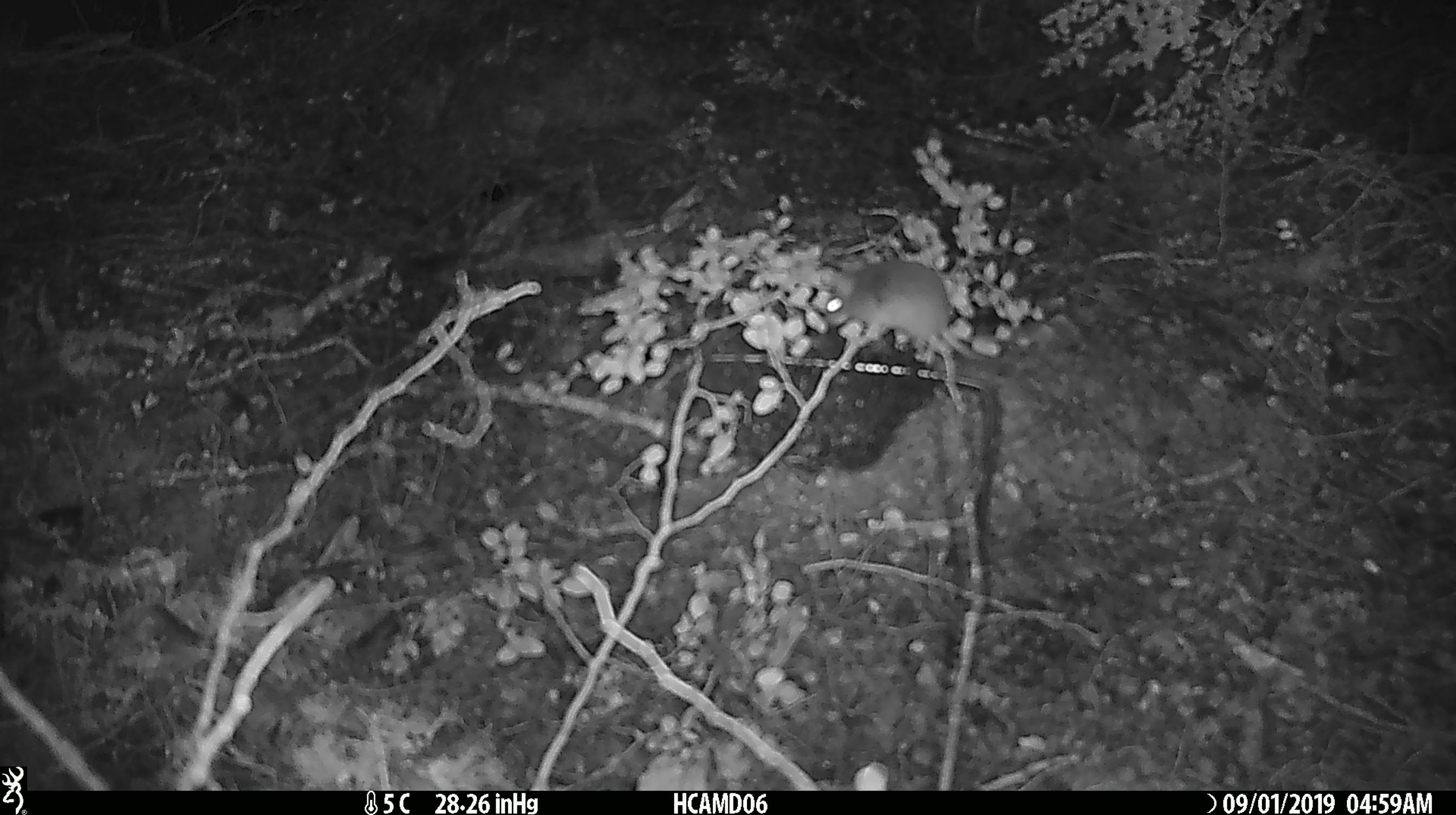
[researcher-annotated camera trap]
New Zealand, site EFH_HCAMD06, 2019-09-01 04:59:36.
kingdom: Animalia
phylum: Chordata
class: Mammalia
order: Rodentia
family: Muridae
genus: Mus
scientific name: Mus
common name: mouse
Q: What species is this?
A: Mouse (Mus).